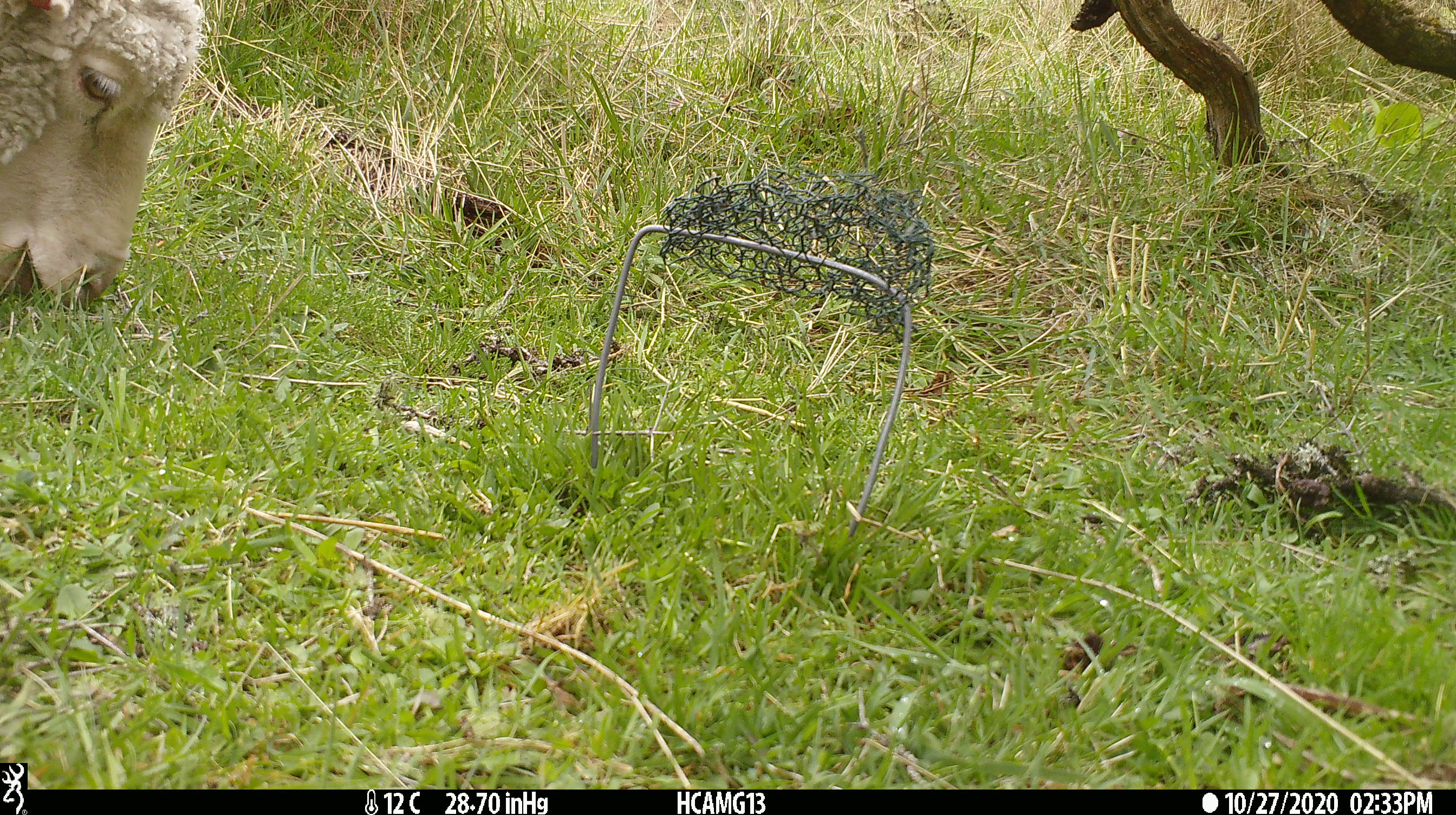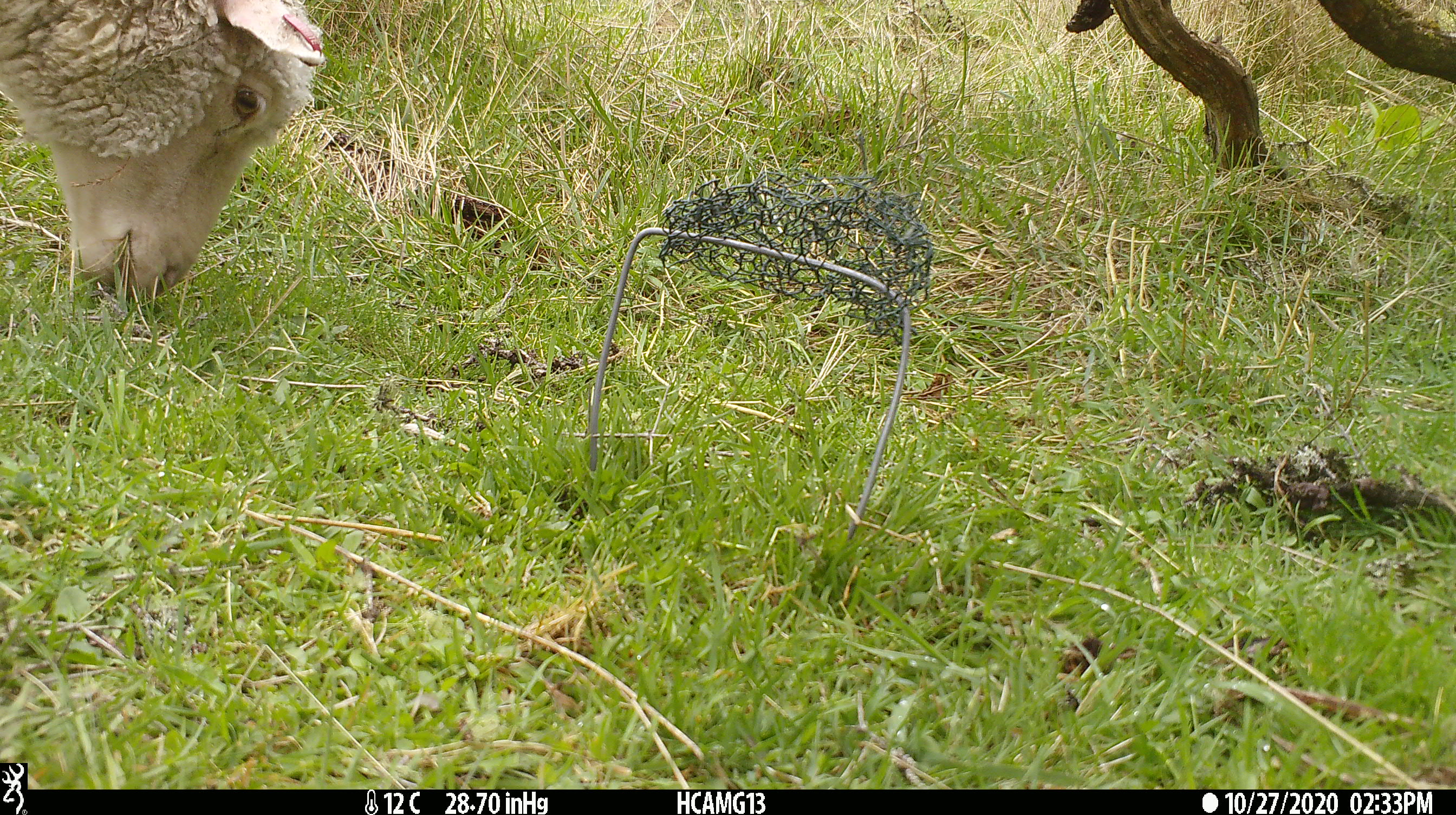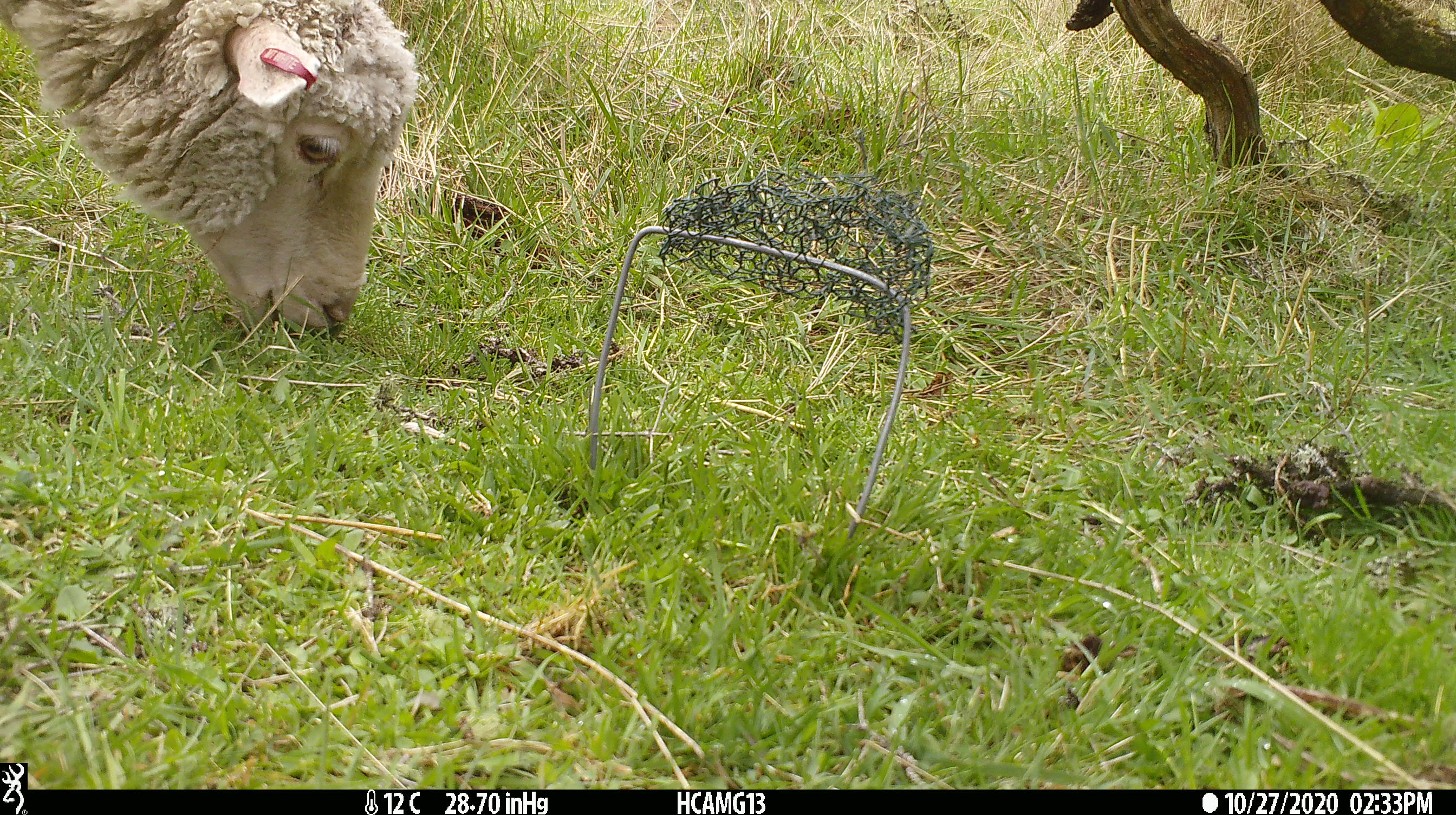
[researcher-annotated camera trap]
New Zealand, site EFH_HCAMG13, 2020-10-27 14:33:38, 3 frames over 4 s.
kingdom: Animalia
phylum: Chordata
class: Mammalia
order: Artiodactyla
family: Bovidae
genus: Ovis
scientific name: Ovis aries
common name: domestic sheep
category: sheep